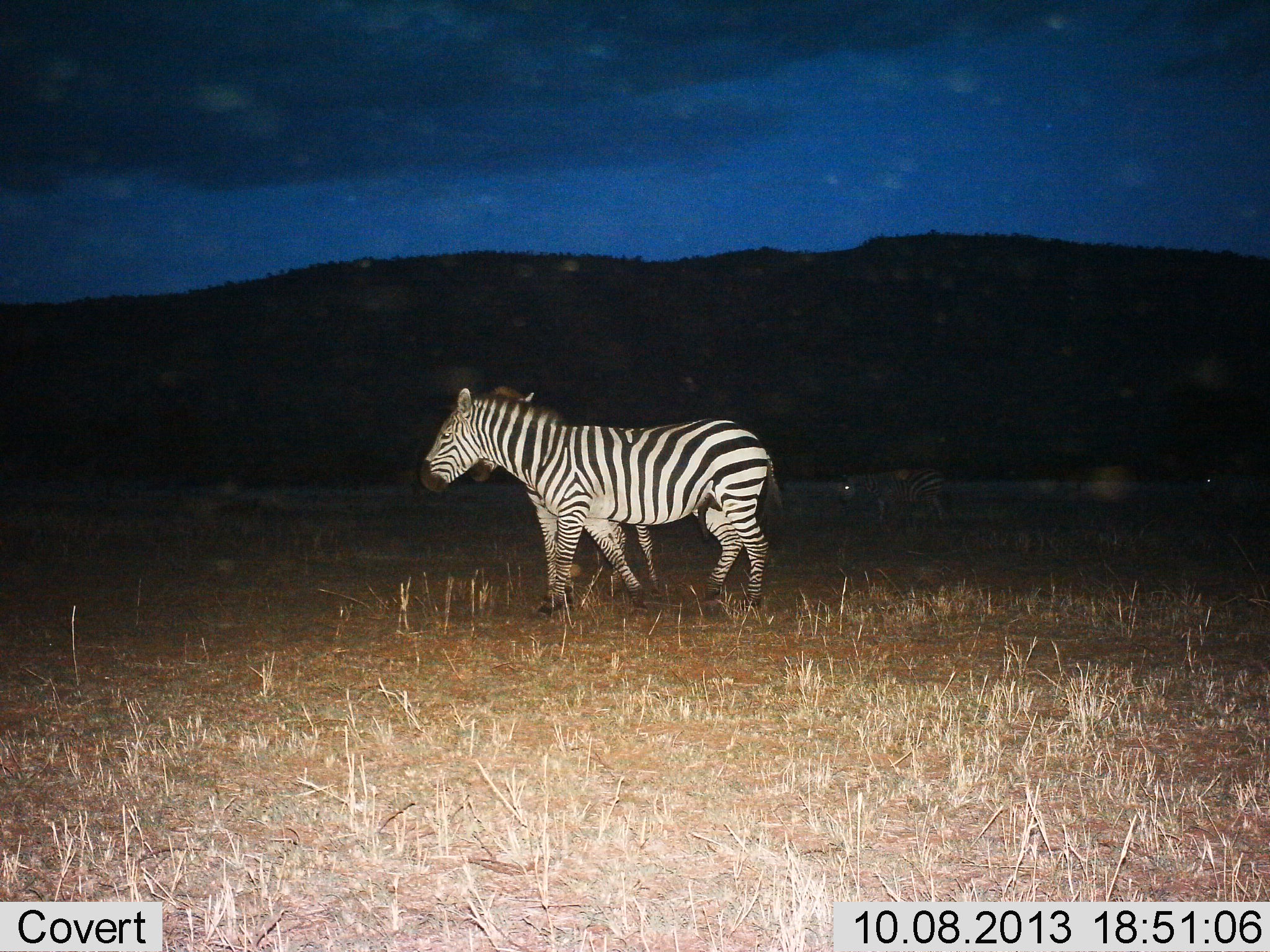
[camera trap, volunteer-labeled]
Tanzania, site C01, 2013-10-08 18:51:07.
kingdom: Animalia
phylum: Chordata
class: Mammalia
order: Perissodactyla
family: Equidae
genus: Equus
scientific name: Equus quagga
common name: plains zebra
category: zebra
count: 2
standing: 64%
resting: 0%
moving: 36%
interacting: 14%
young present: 0%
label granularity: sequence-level